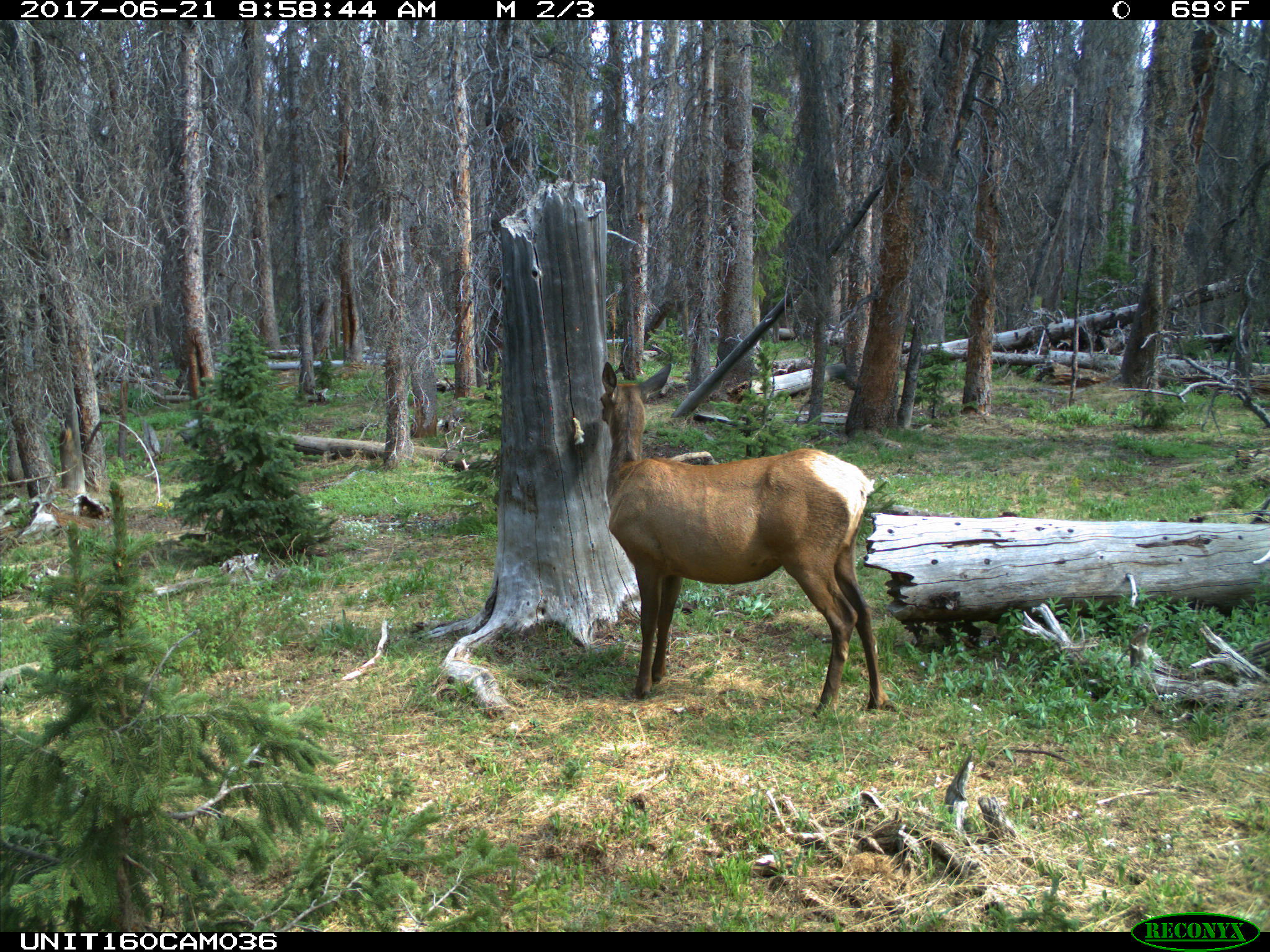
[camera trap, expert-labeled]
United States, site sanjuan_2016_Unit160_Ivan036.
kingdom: Animalia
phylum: Chordata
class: Mammalia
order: Artiodactyla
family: Cervidae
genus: Cervus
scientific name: Cervus elaphus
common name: red deer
Cervus elaphus (red deer).